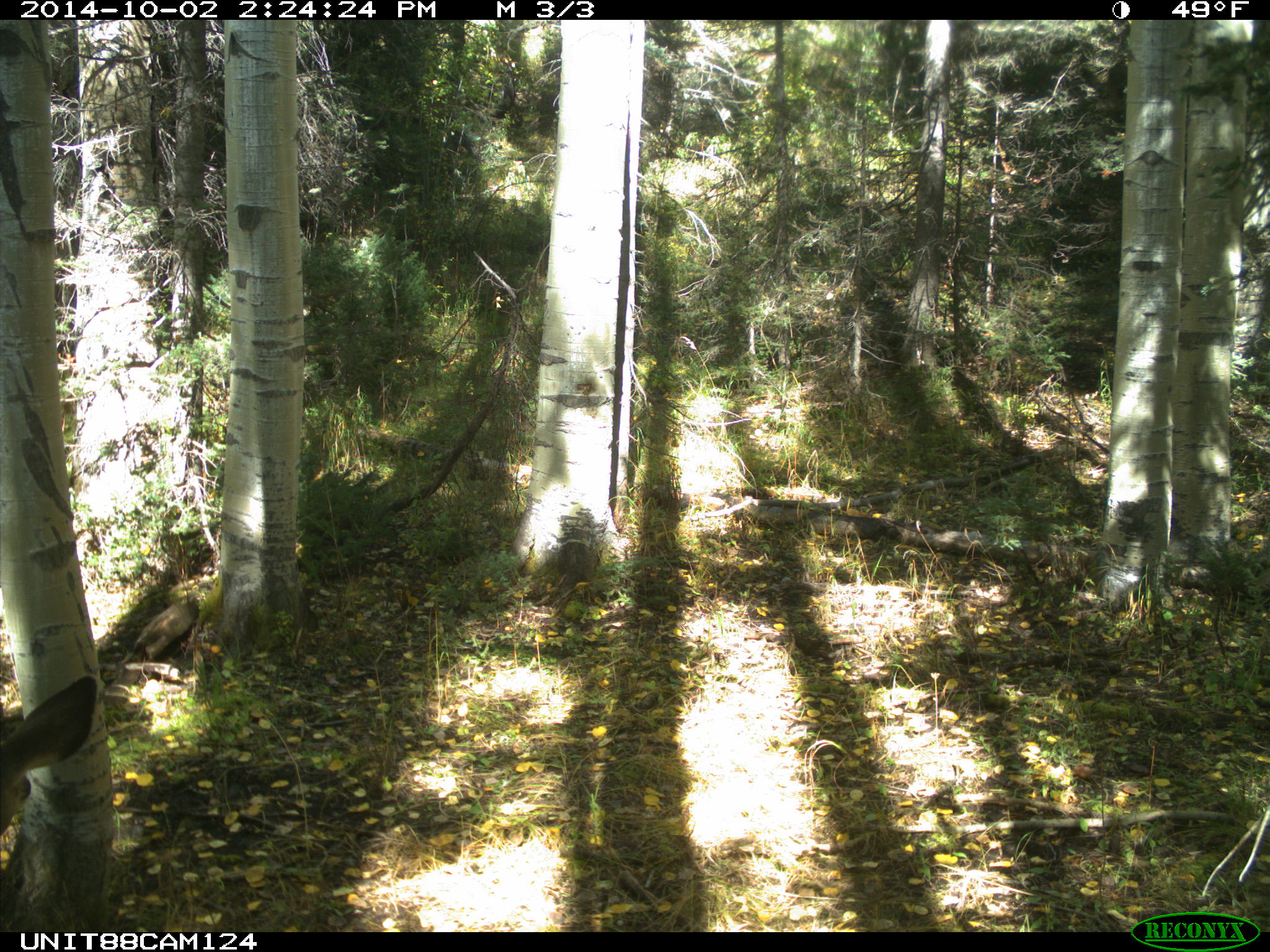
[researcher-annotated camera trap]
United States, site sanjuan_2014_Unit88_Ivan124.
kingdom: Animalia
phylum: Chordata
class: Mammalia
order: Artiodactyla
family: Cervidae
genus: Odocoileus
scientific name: Odocoileus hemionus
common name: mule deer